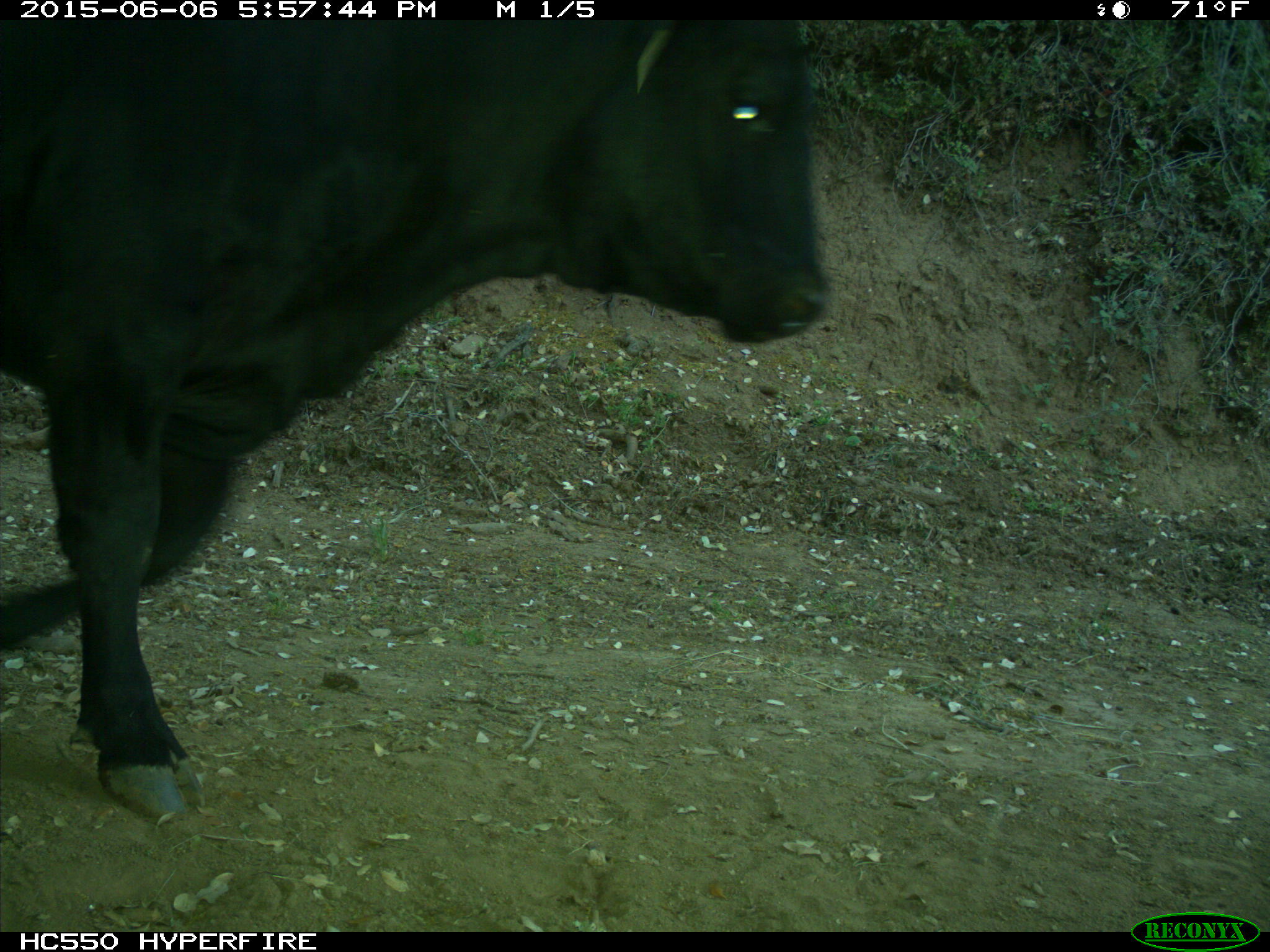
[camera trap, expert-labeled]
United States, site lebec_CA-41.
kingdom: Animalia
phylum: Chordata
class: Mammalia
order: Artiodactyla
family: Bovidae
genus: Bos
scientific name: Bos taurus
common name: domestic cow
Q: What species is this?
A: Bos taurus (domestic cow).